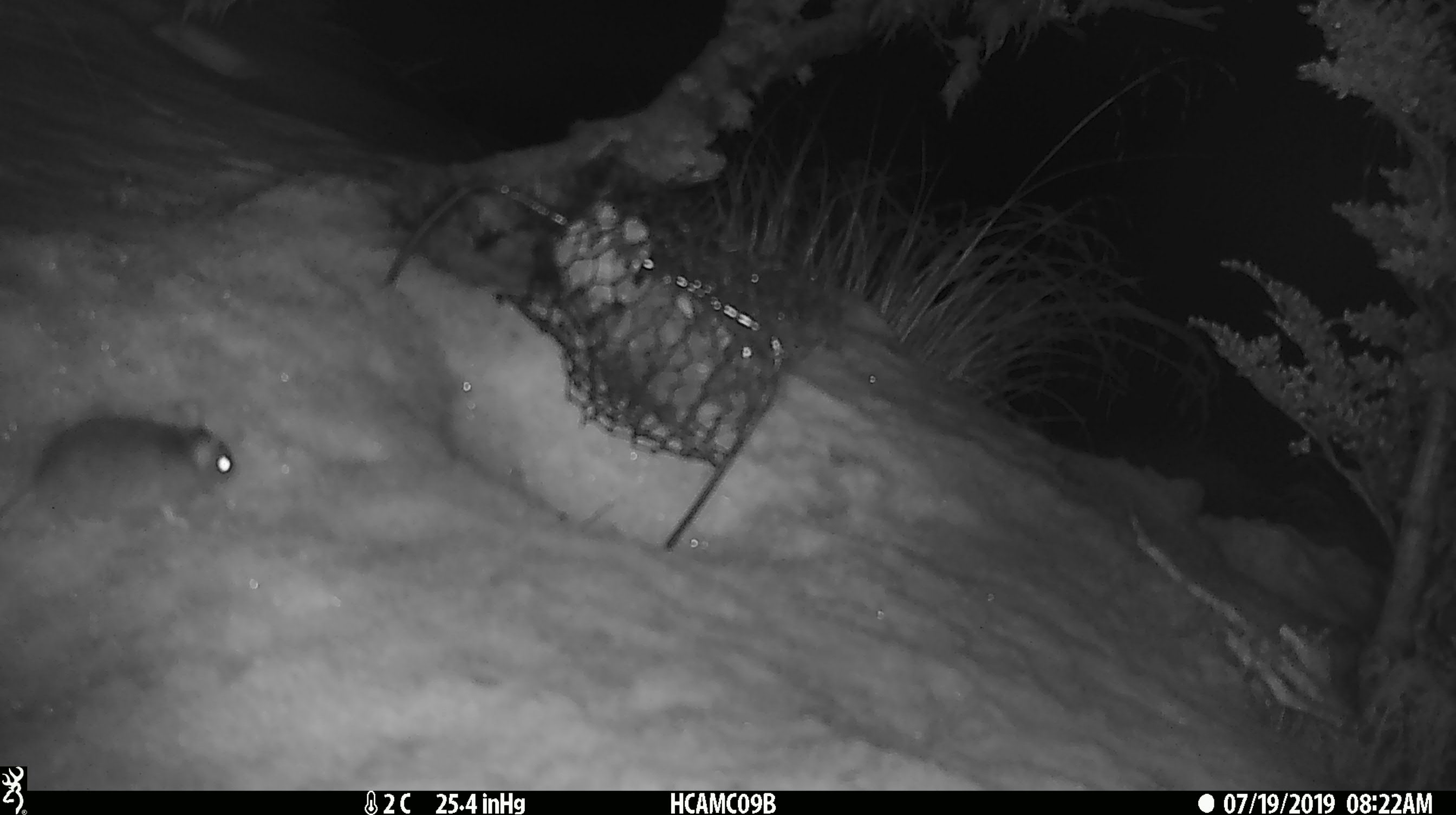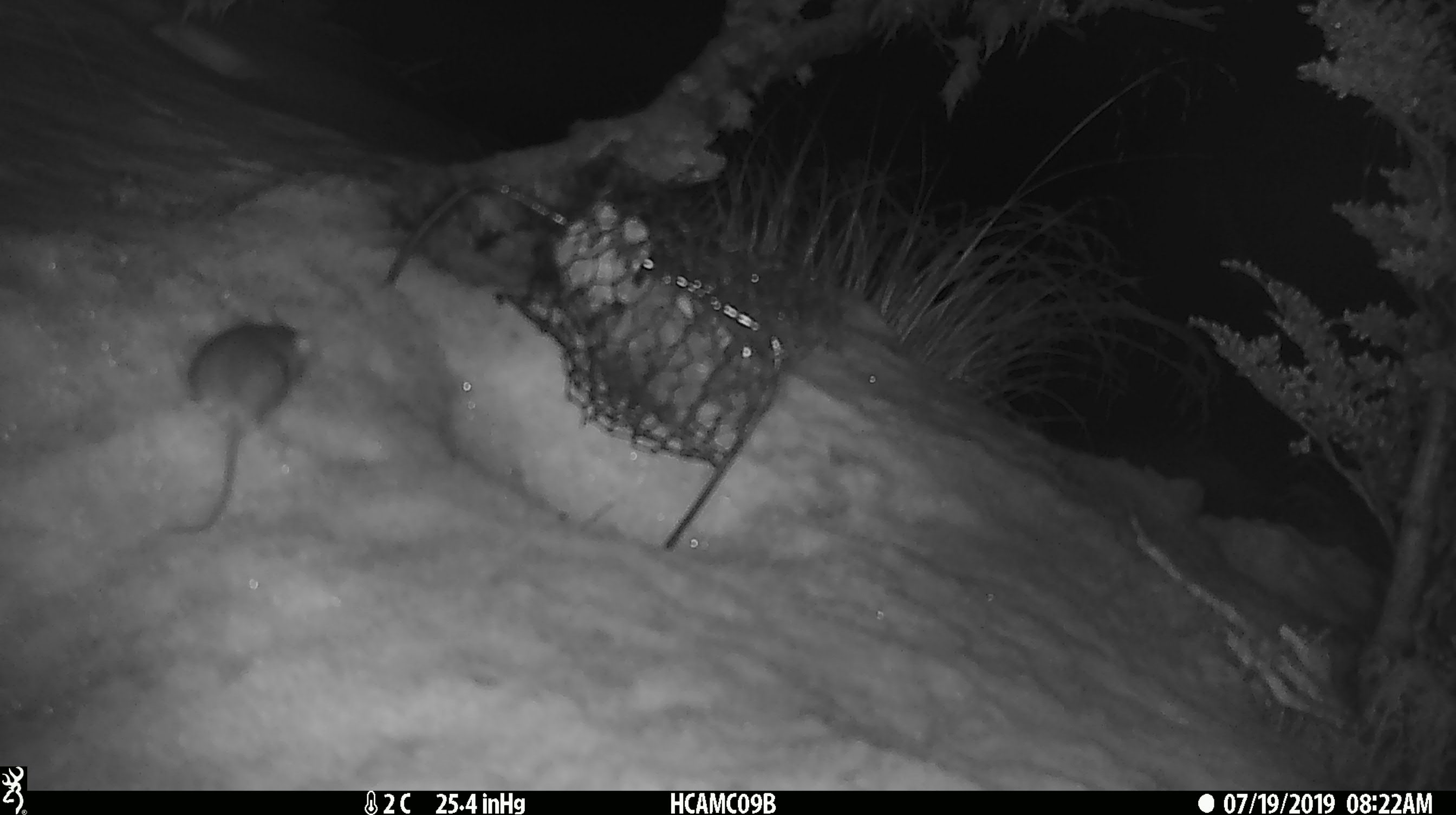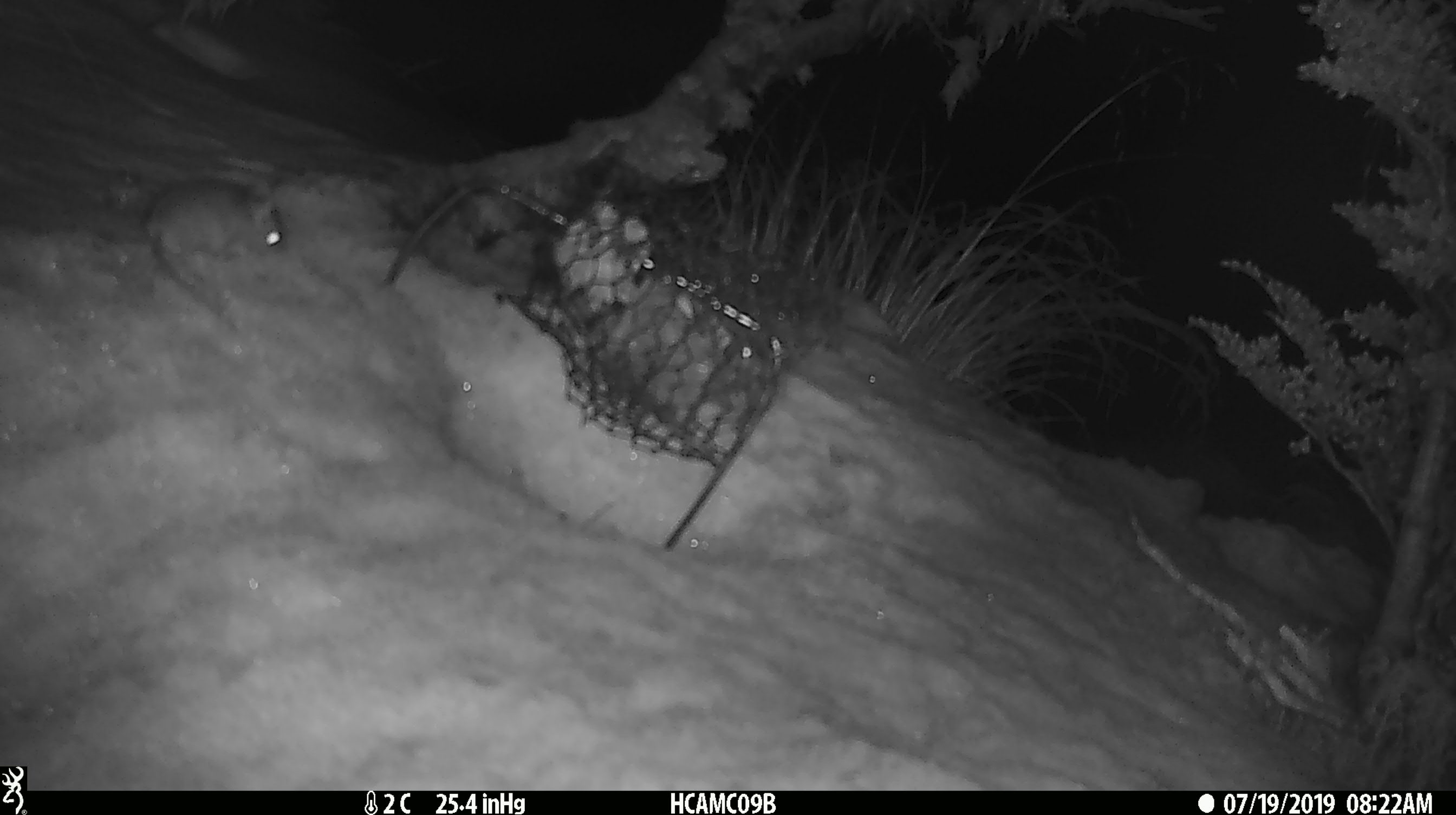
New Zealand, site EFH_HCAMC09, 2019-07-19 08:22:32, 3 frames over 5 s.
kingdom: Animalia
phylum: Chordata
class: Mammalia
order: Rodentia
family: Muridae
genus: Mus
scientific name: Mus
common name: mouse